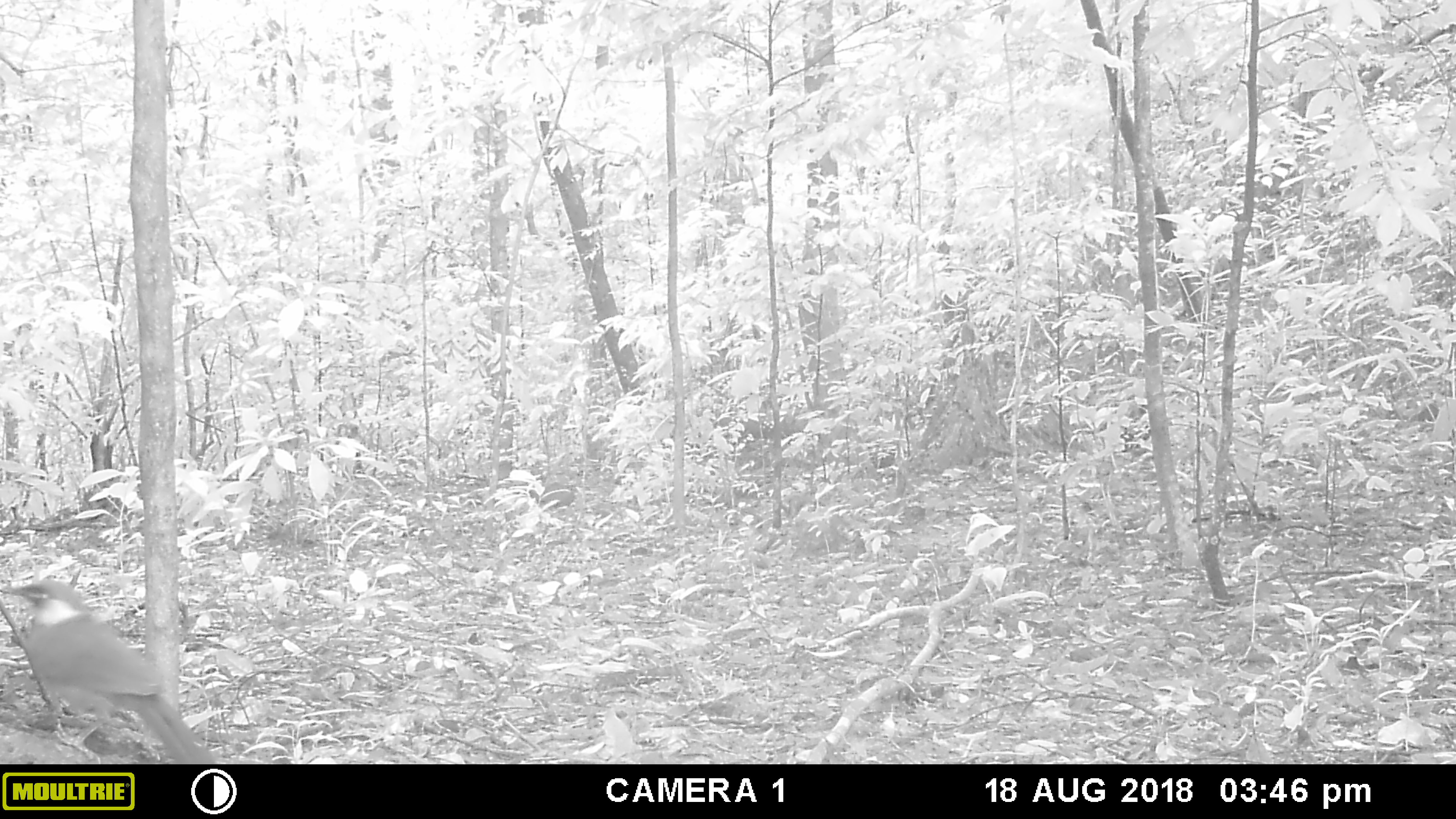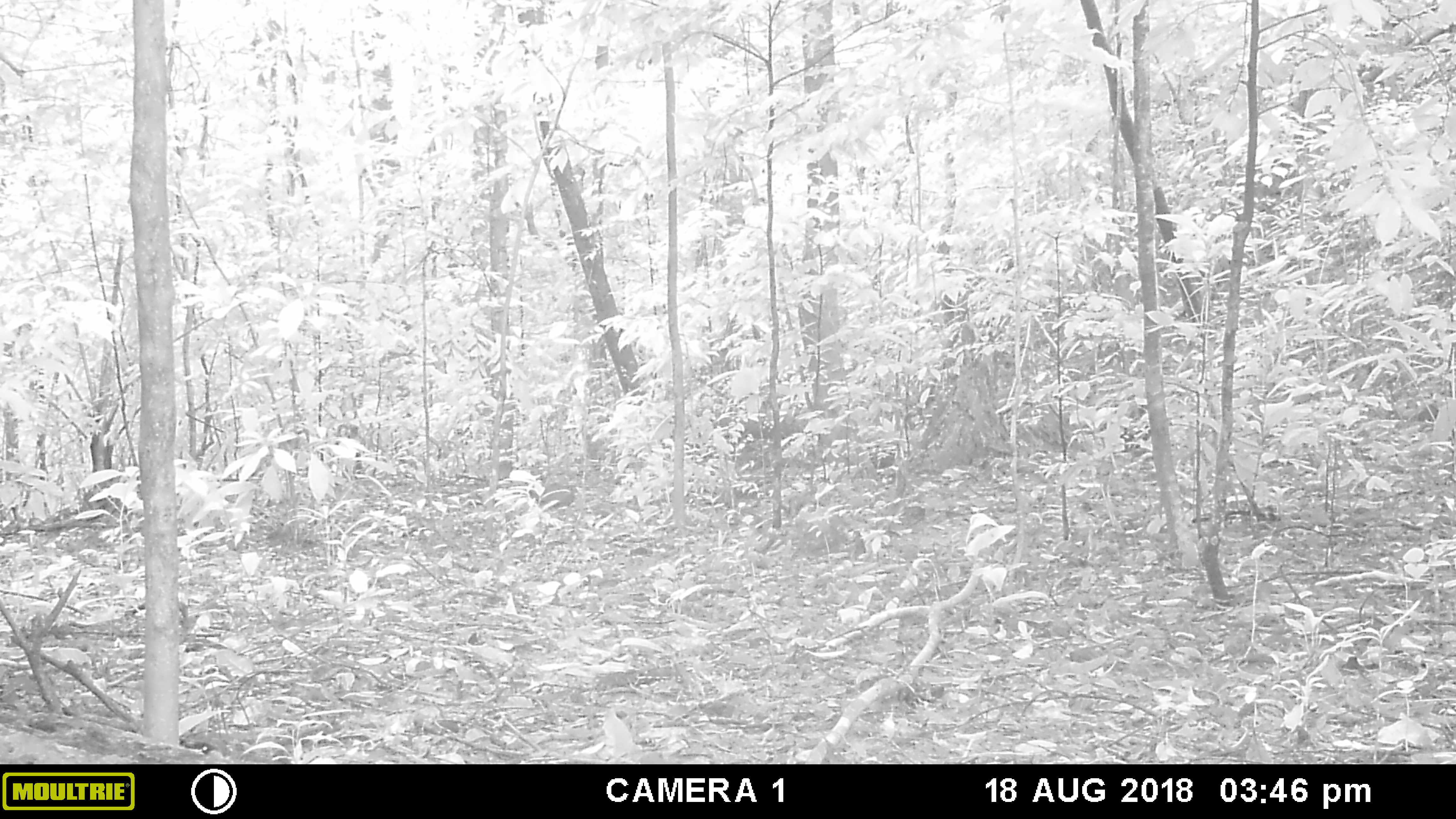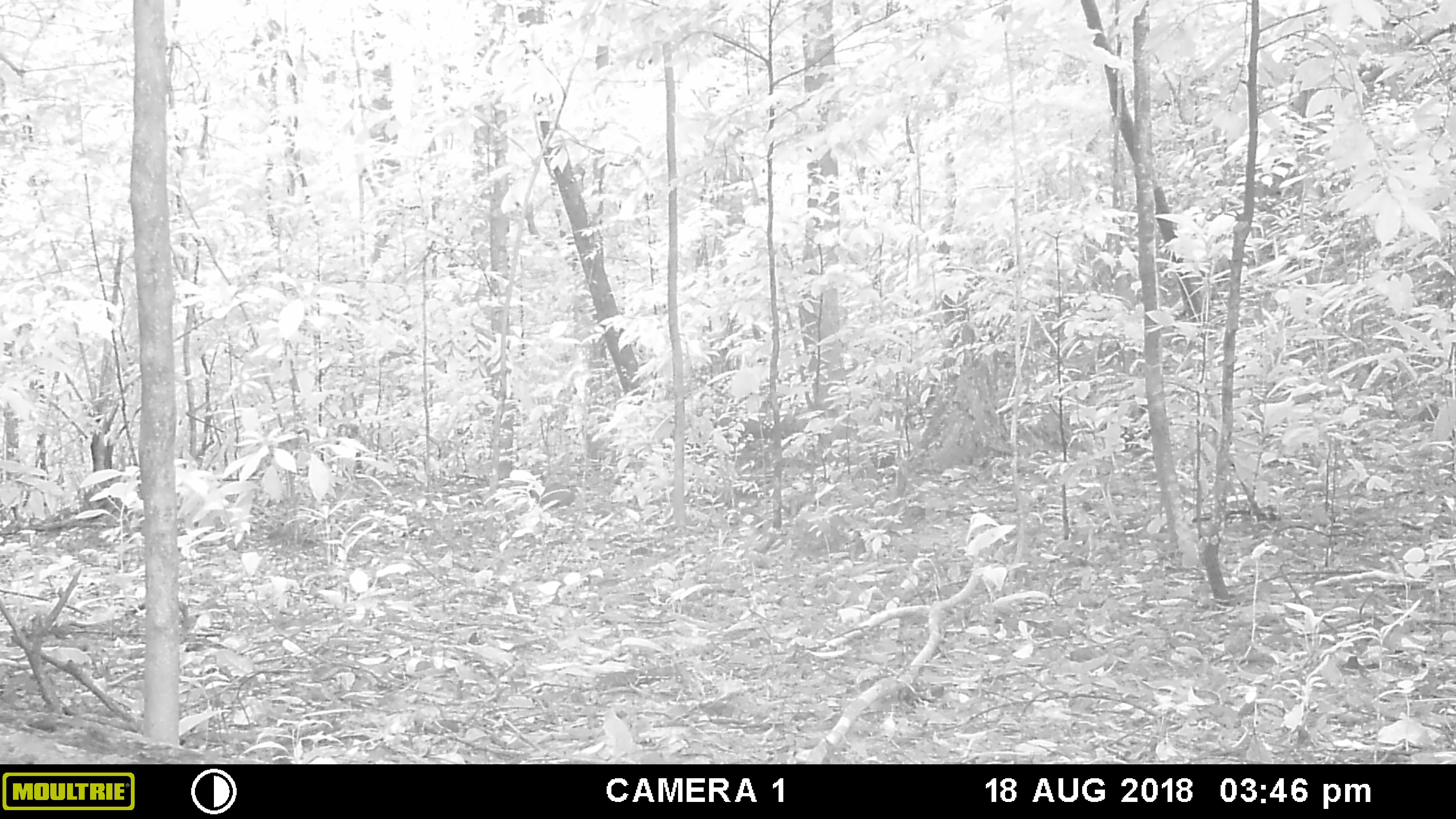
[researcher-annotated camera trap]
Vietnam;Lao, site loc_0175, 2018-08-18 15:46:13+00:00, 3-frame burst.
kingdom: Animalia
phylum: Chordata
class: Aves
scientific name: Aves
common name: bird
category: unidentified bird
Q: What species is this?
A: Unidentified bird (bird) (Aves).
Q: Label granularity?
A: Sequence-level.